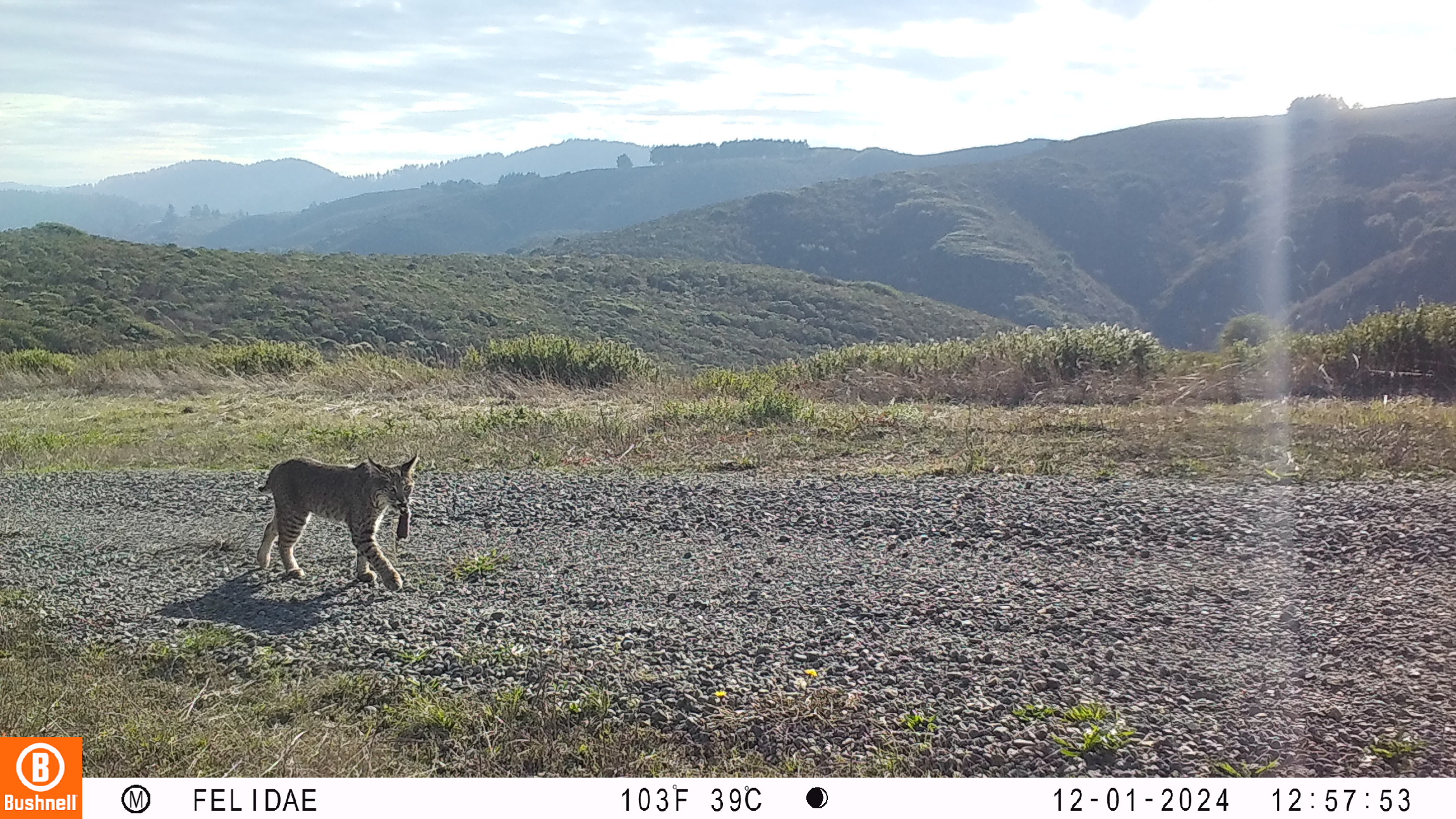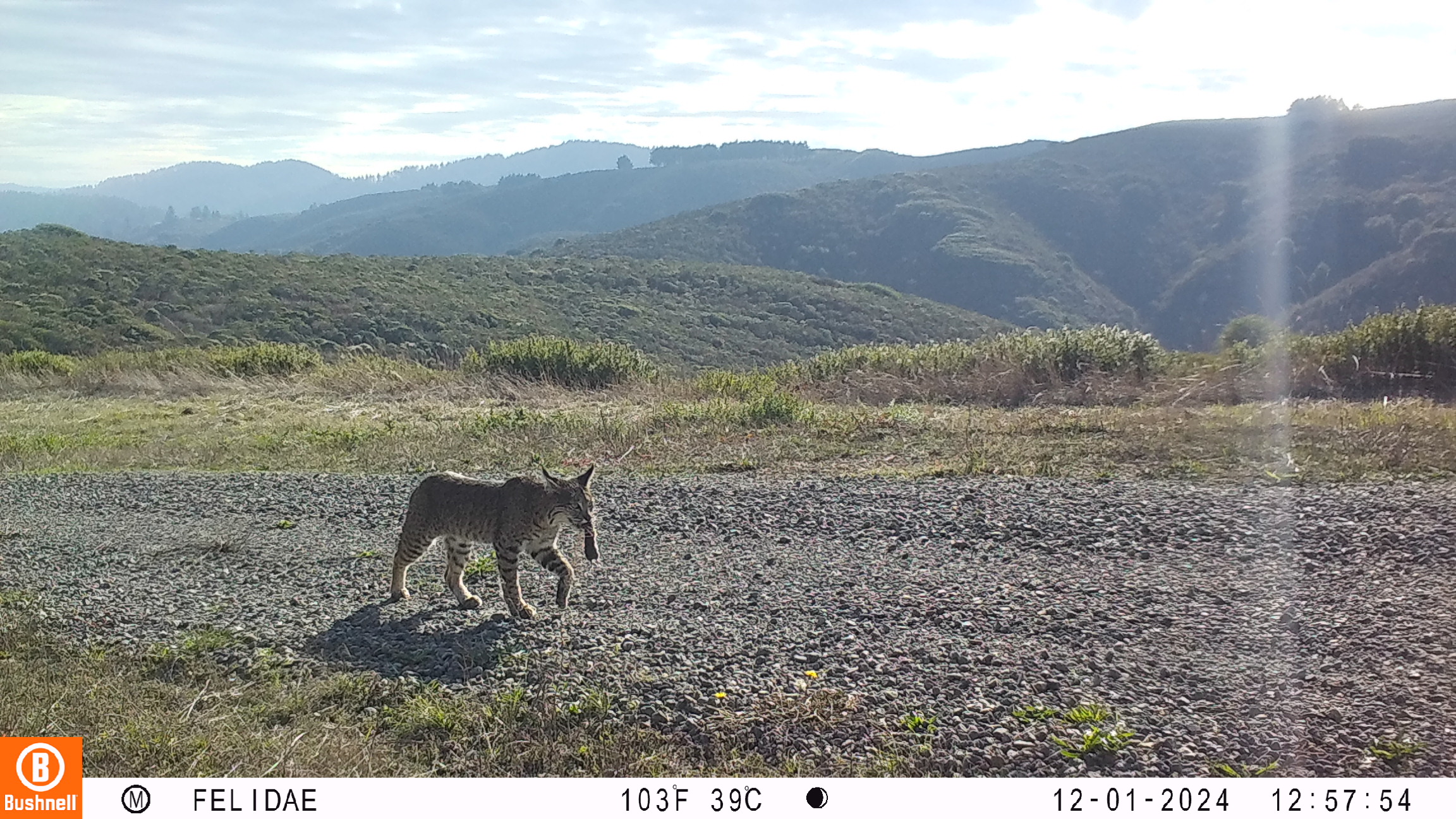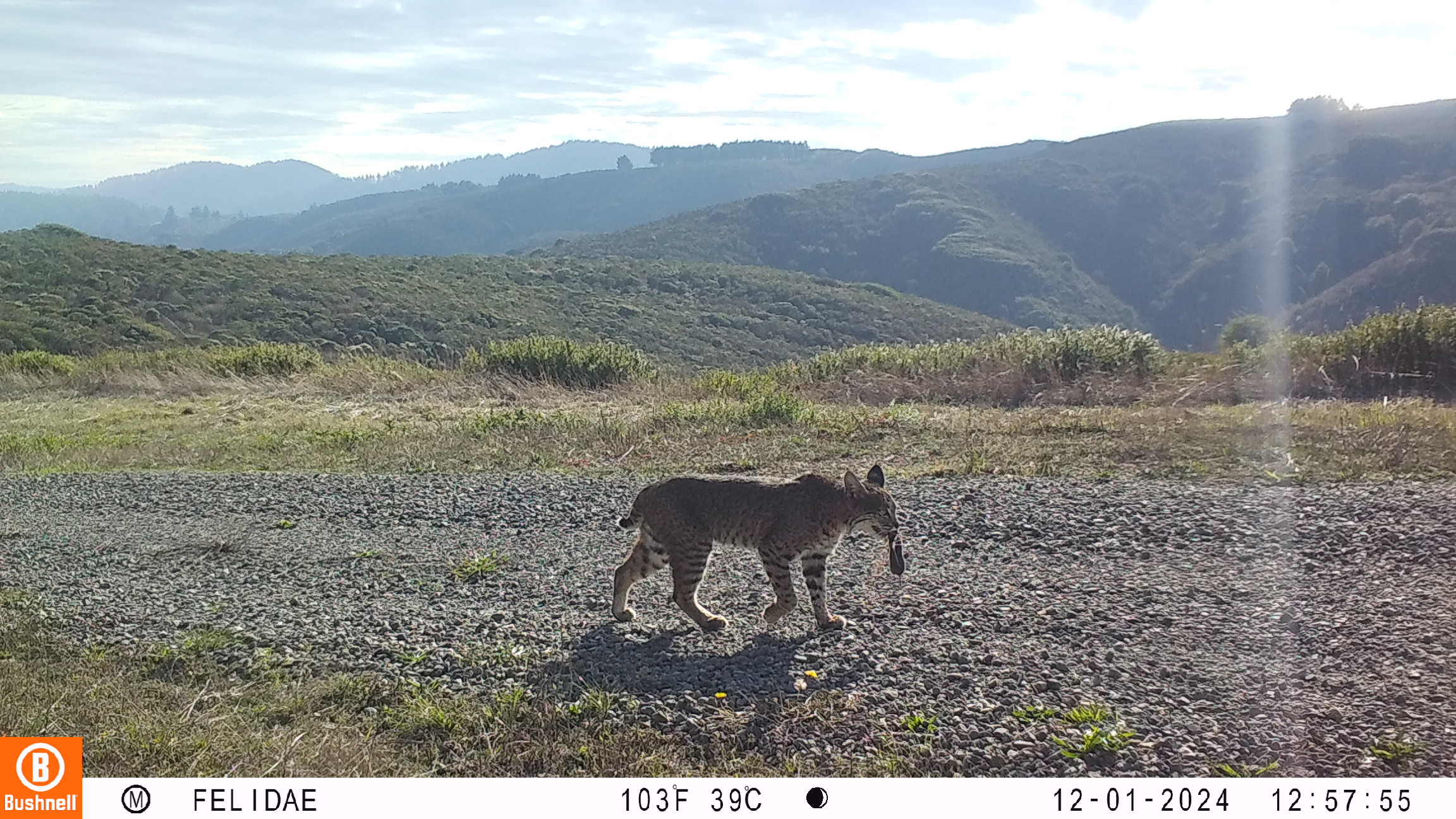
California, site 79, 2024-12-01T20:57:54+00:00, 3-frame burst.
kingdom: Animalia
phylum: Chordata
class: Mammalia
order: Carnivora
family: Felidae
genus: Lynx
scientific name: Lynx rufus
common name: bobcat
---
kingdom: Animalia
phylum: Chordata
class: Mammalia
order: Rodentia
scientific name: Rodentia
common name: mouse or rat